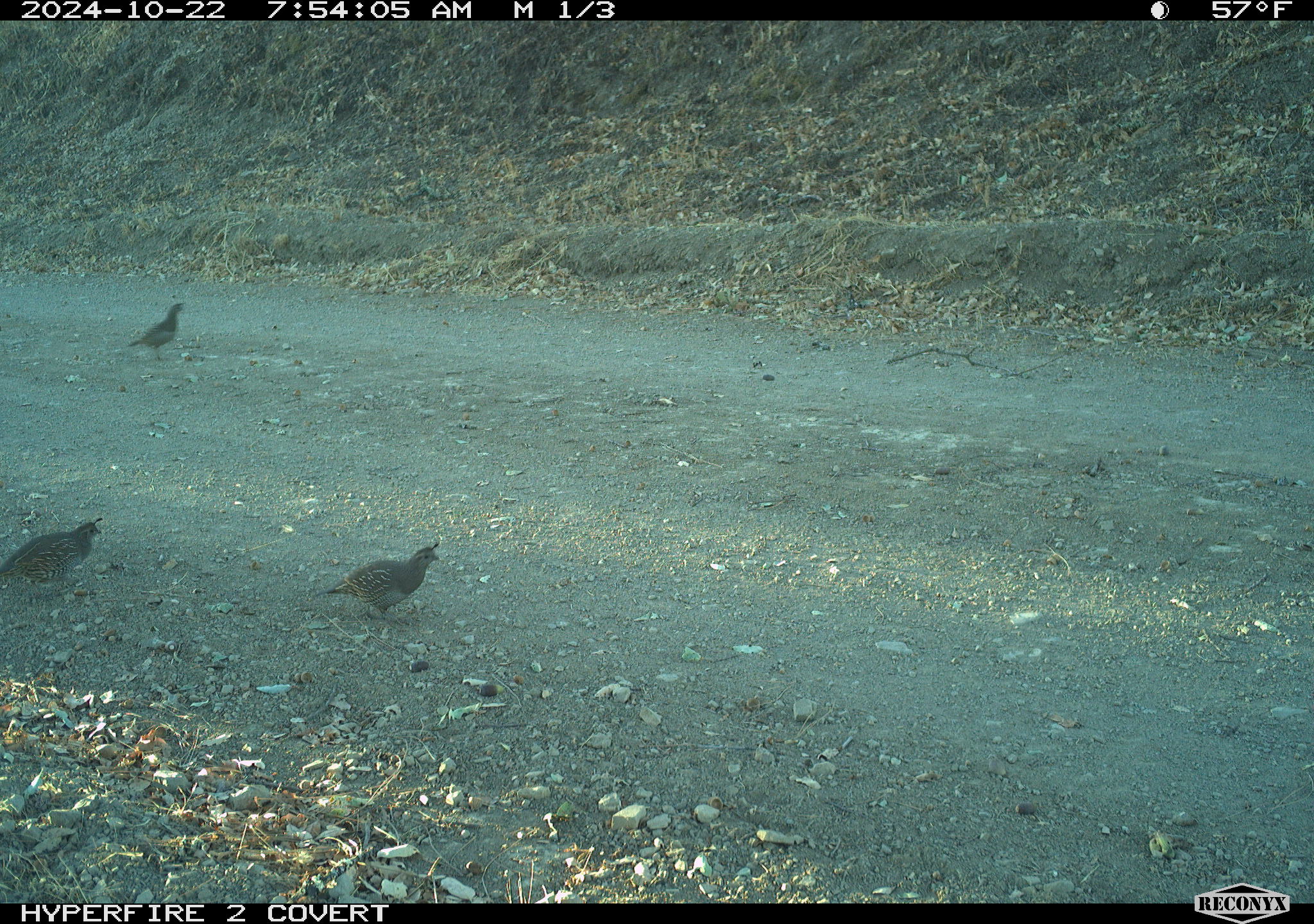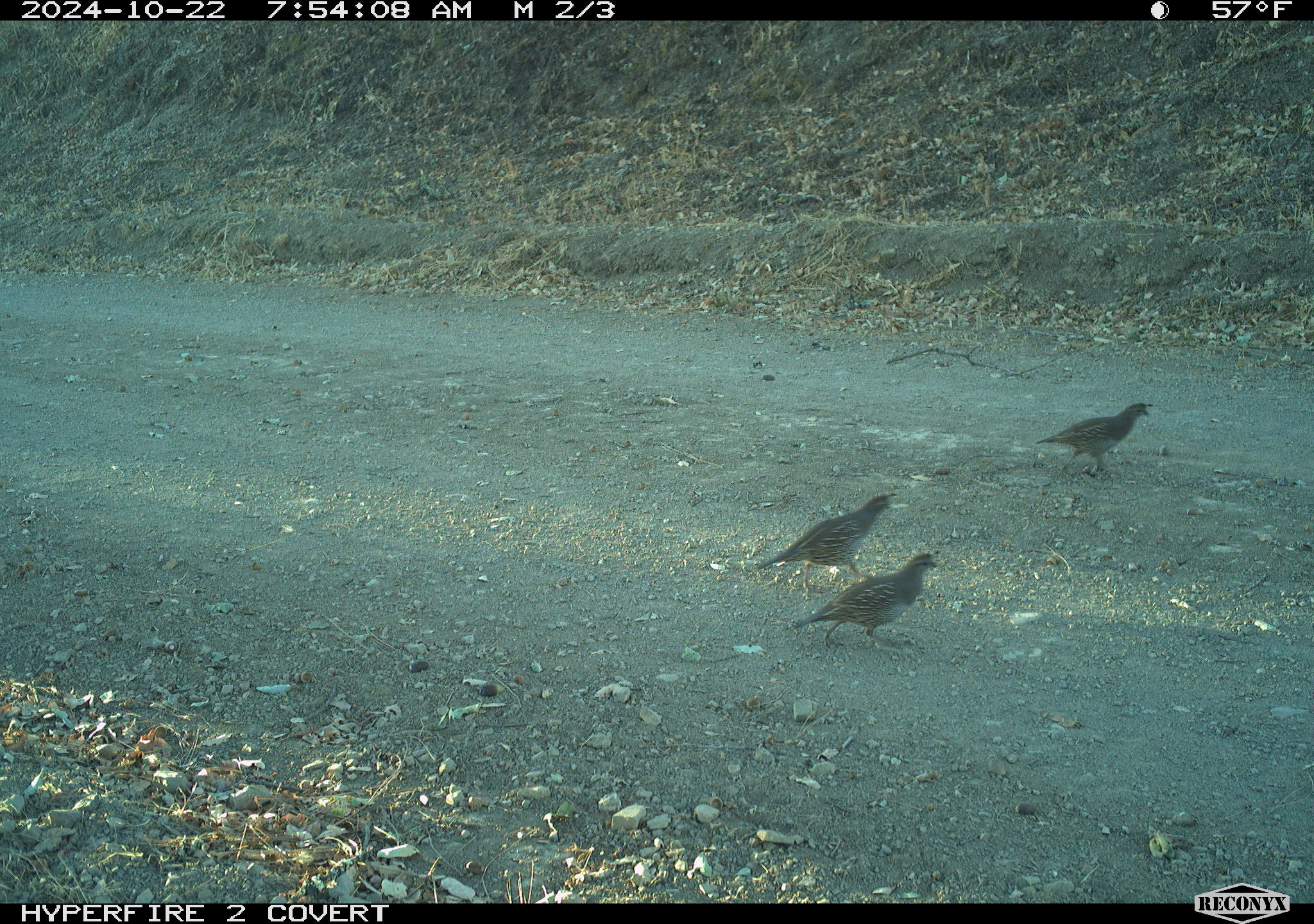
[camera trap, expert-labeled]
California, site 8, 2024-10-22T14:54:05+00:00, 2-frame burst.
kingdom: Animalia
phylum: Chordata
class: Aves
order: Galliformes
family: Odontophoridae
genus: Callipepla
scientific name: Callipepla californica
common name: california quail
California quail (Callipepla californica).